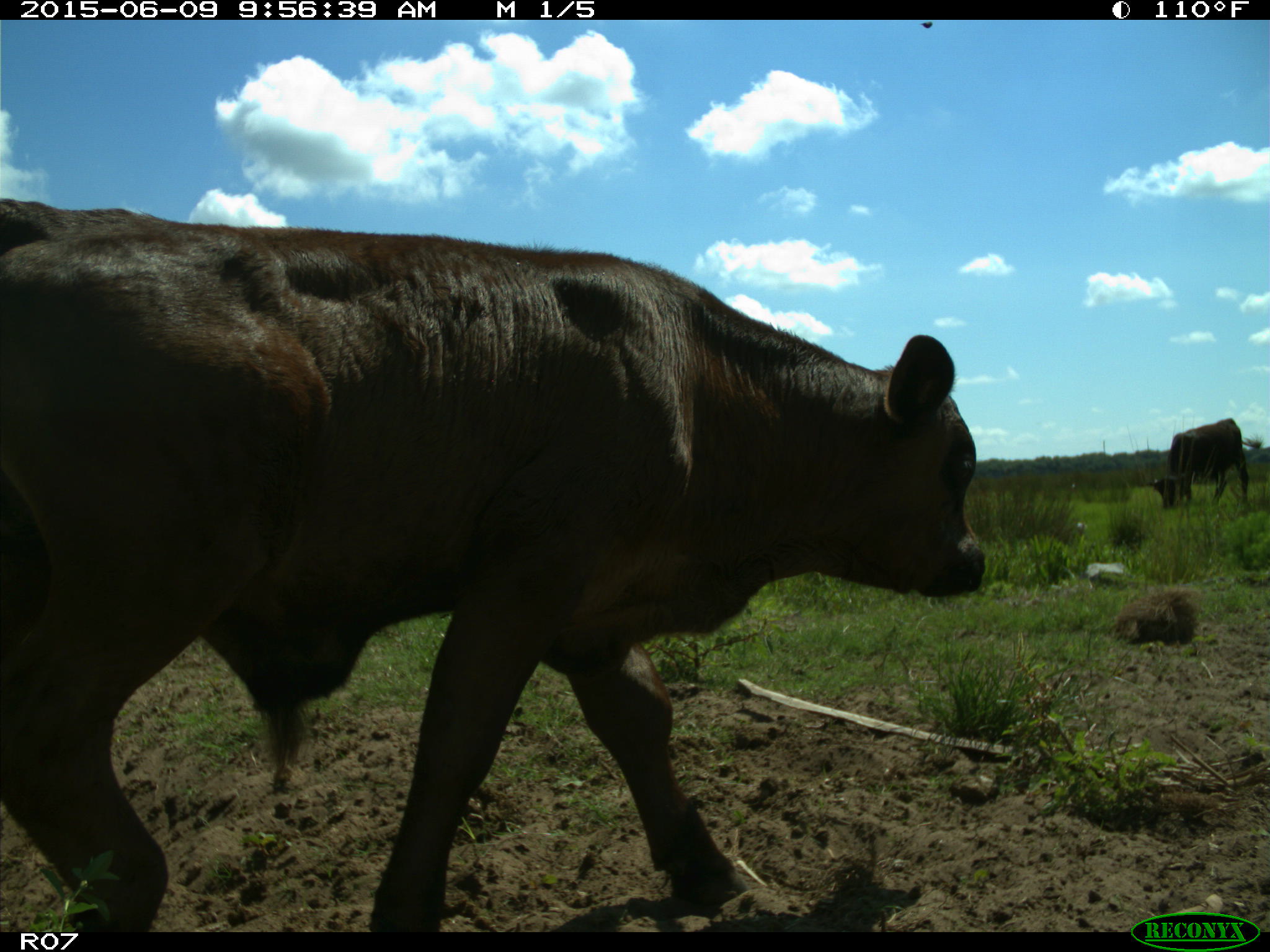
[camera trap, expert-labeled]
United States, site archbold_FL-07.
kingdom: Animalia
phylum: Chordata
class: Mammalia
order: Artiodactyla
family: Bovidae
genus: Bos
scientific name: Bos taurus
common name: domestic cow